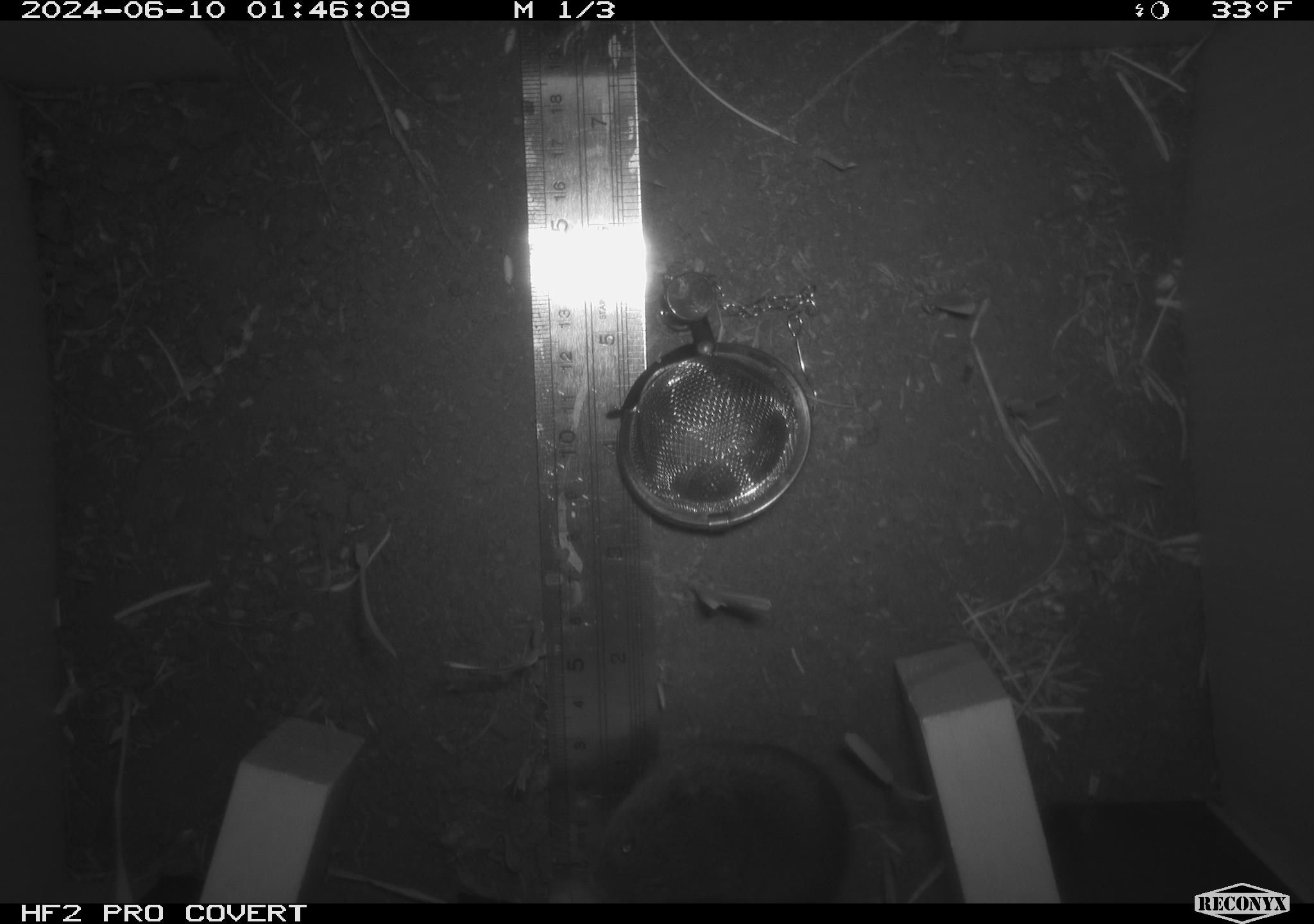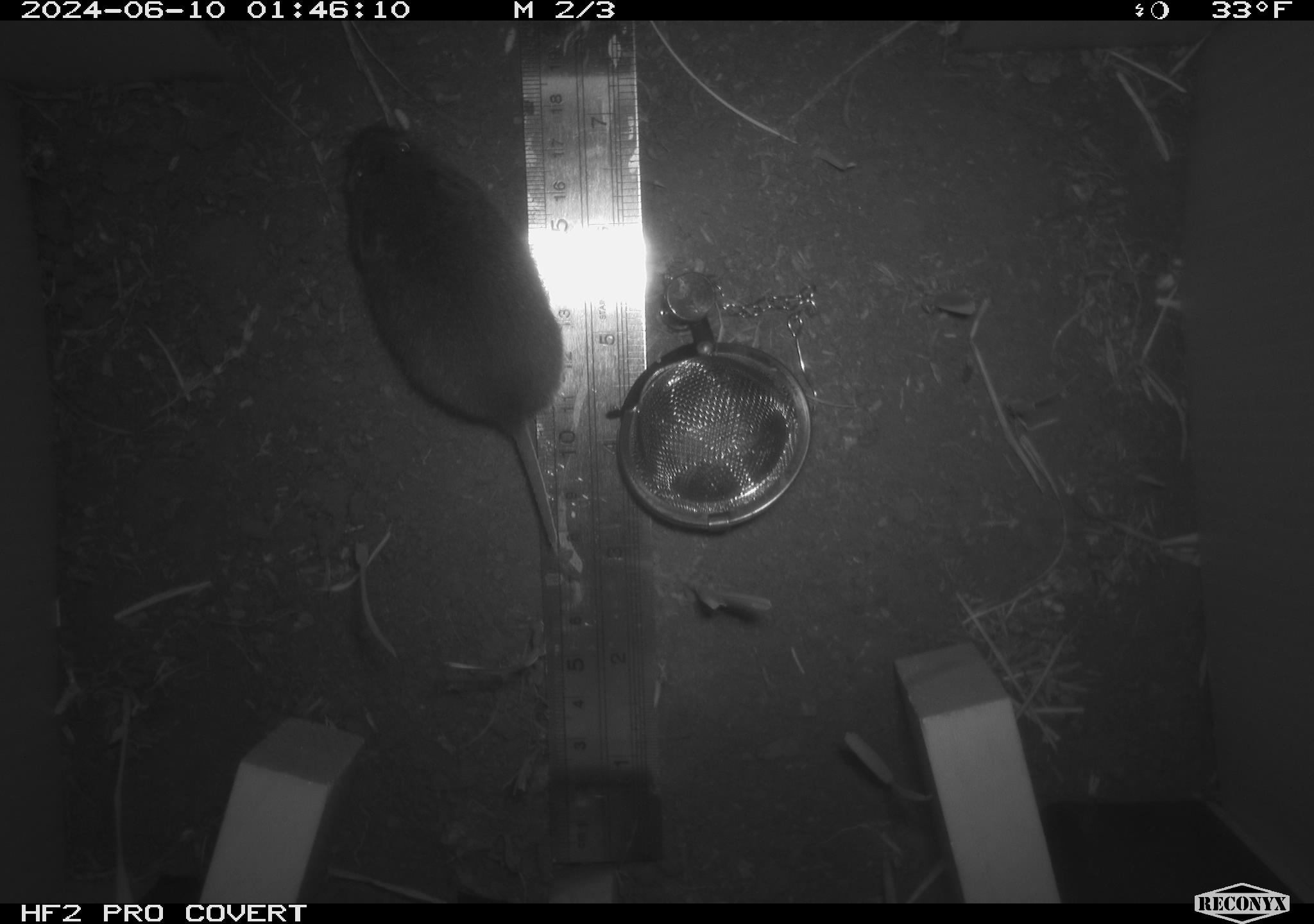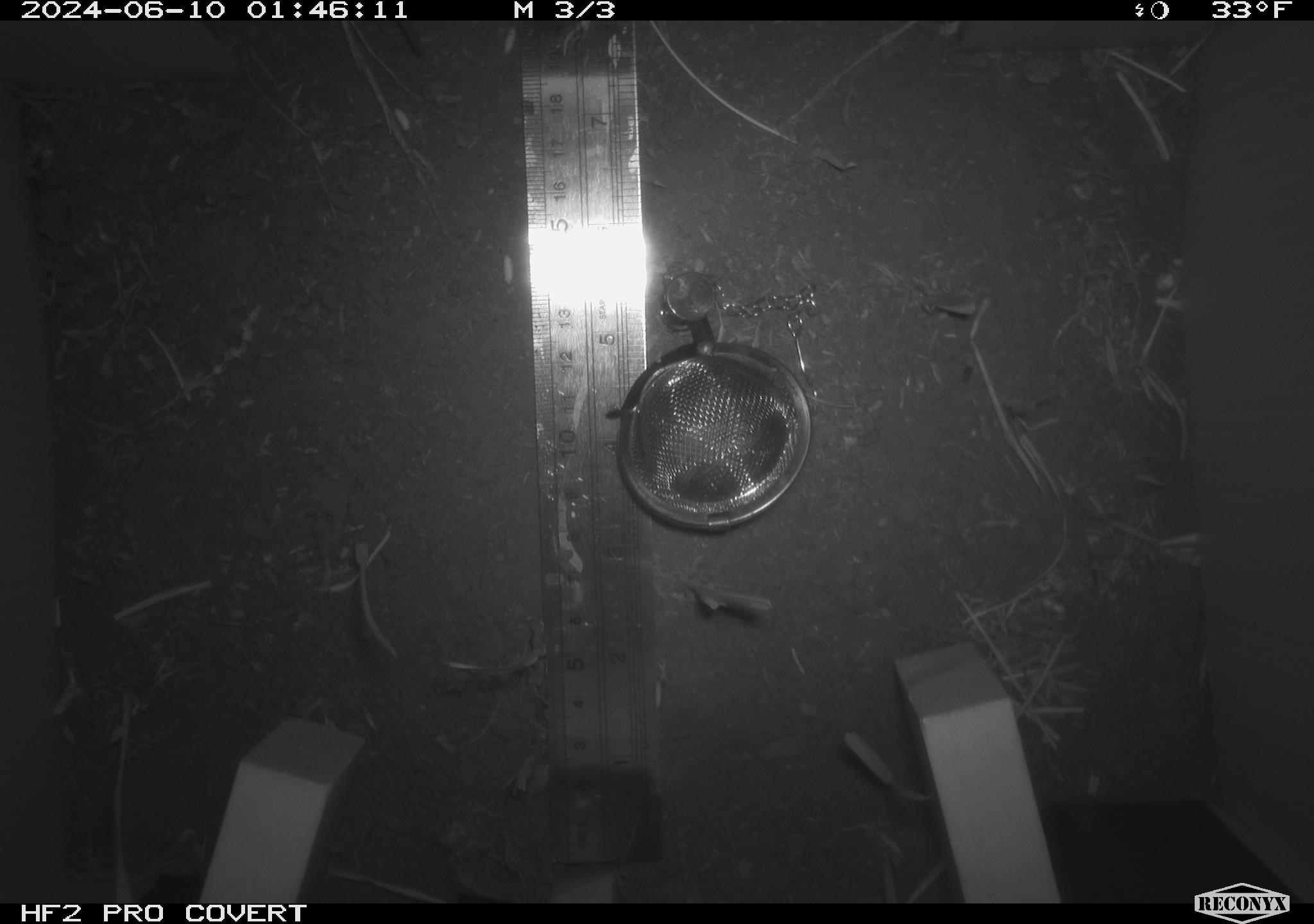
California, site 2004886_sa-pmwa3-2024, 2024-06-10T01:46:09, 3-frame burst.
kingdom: Animalia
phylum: Chordata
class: Mammalia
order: Rodentia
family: Cricetidae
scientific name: Arvicolinae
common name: voles, lemmings, and muskrats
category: arvicolinae subfamily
Arvicolinae subfamily (voles, lemmings, and muskrats) (Arvicolinae).